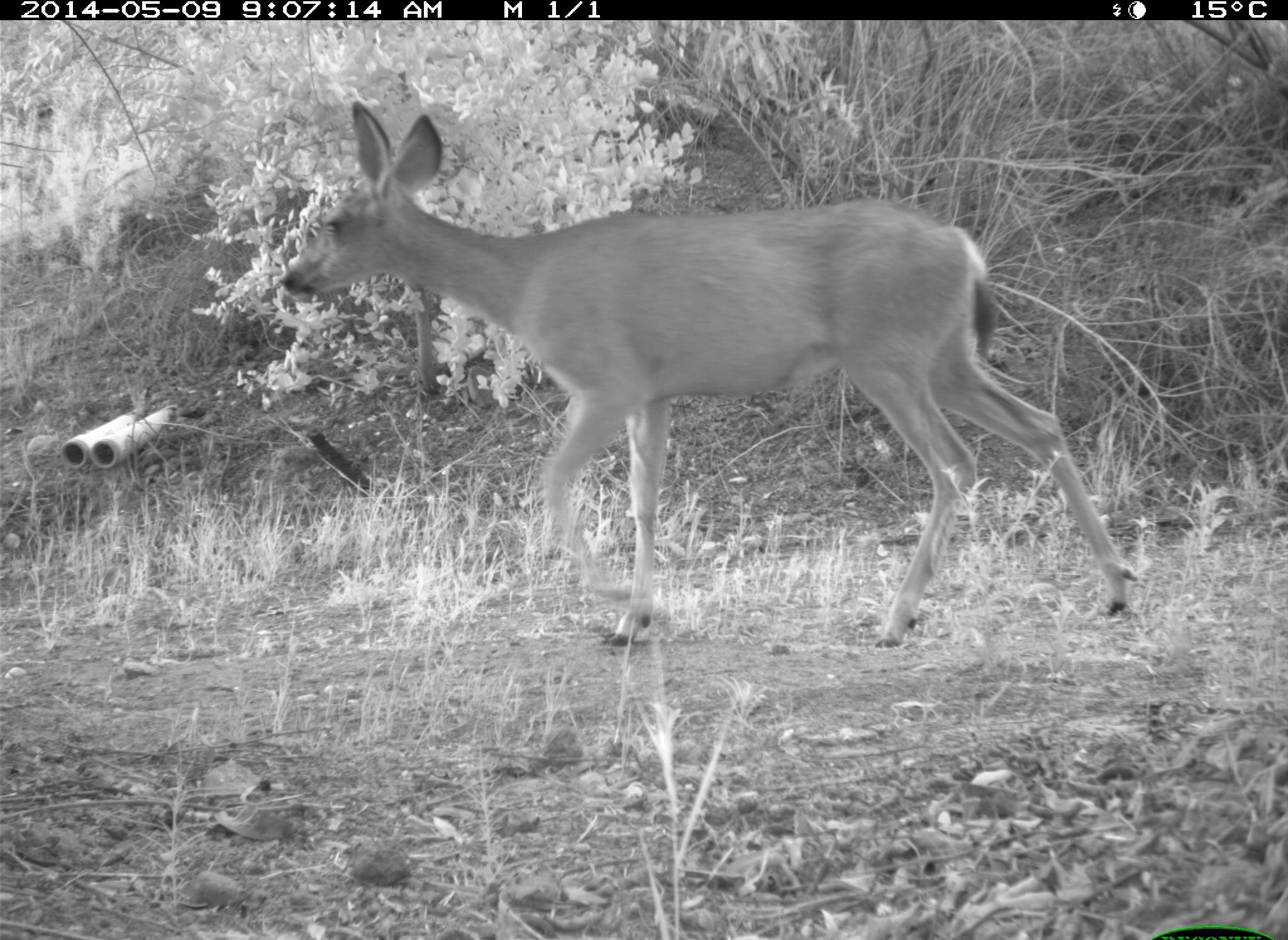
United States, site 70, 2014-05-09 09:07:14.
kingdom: Animalia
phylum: Chordata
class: Mammalia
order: Artiodactyla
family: Cervidae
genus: Odocoileus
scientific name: Odocoileus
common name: deer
Deer (Odocoileus).